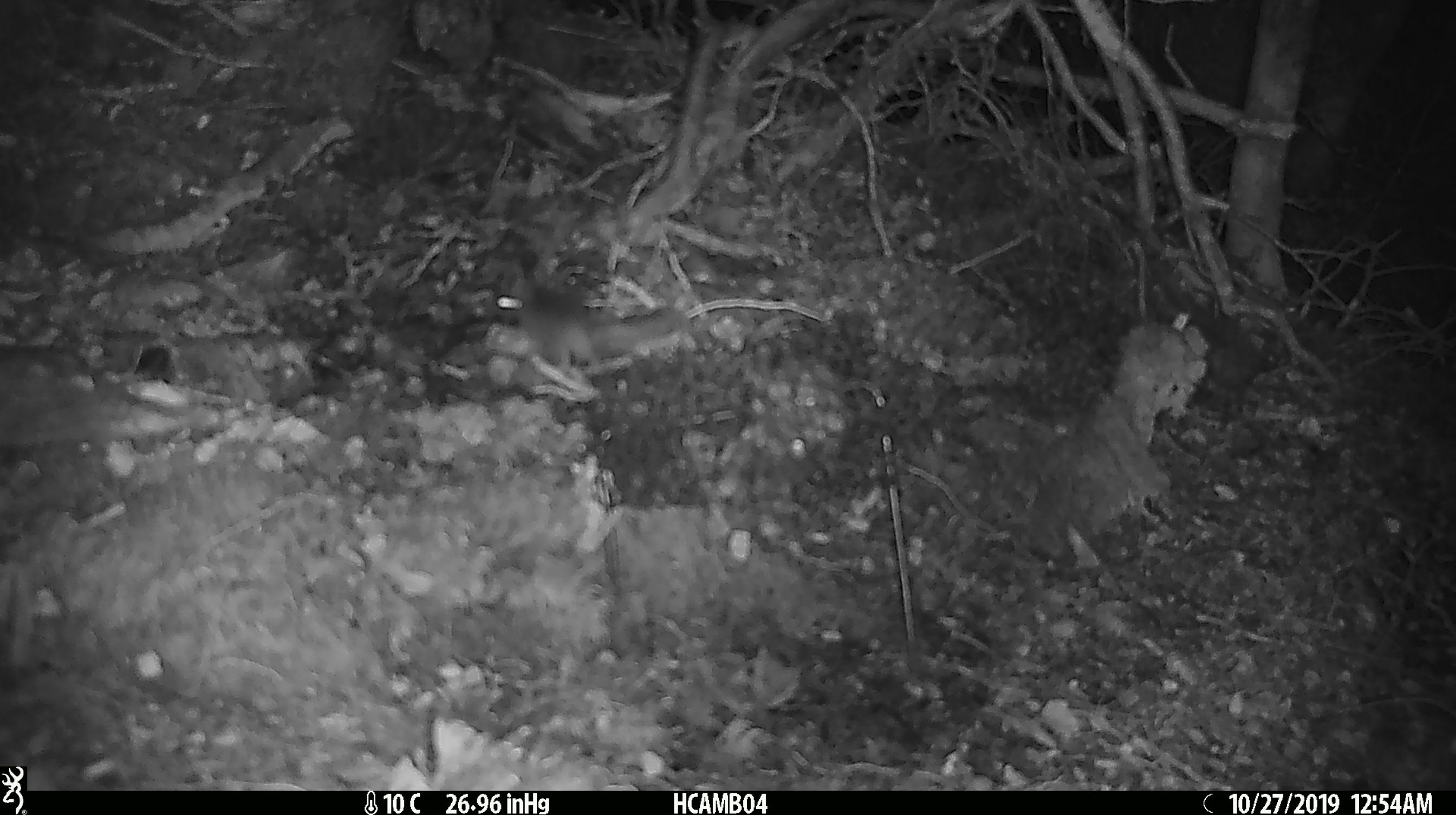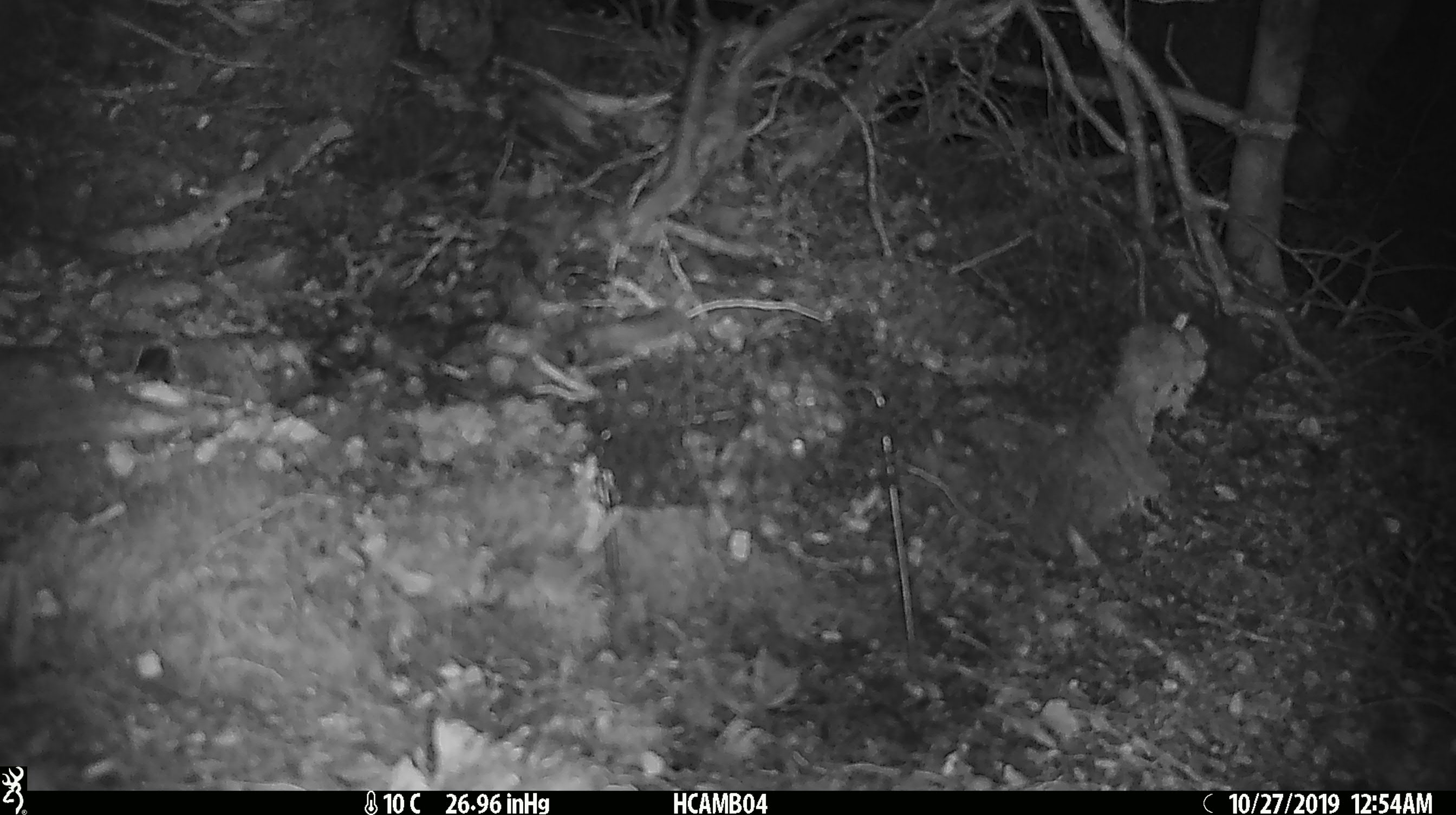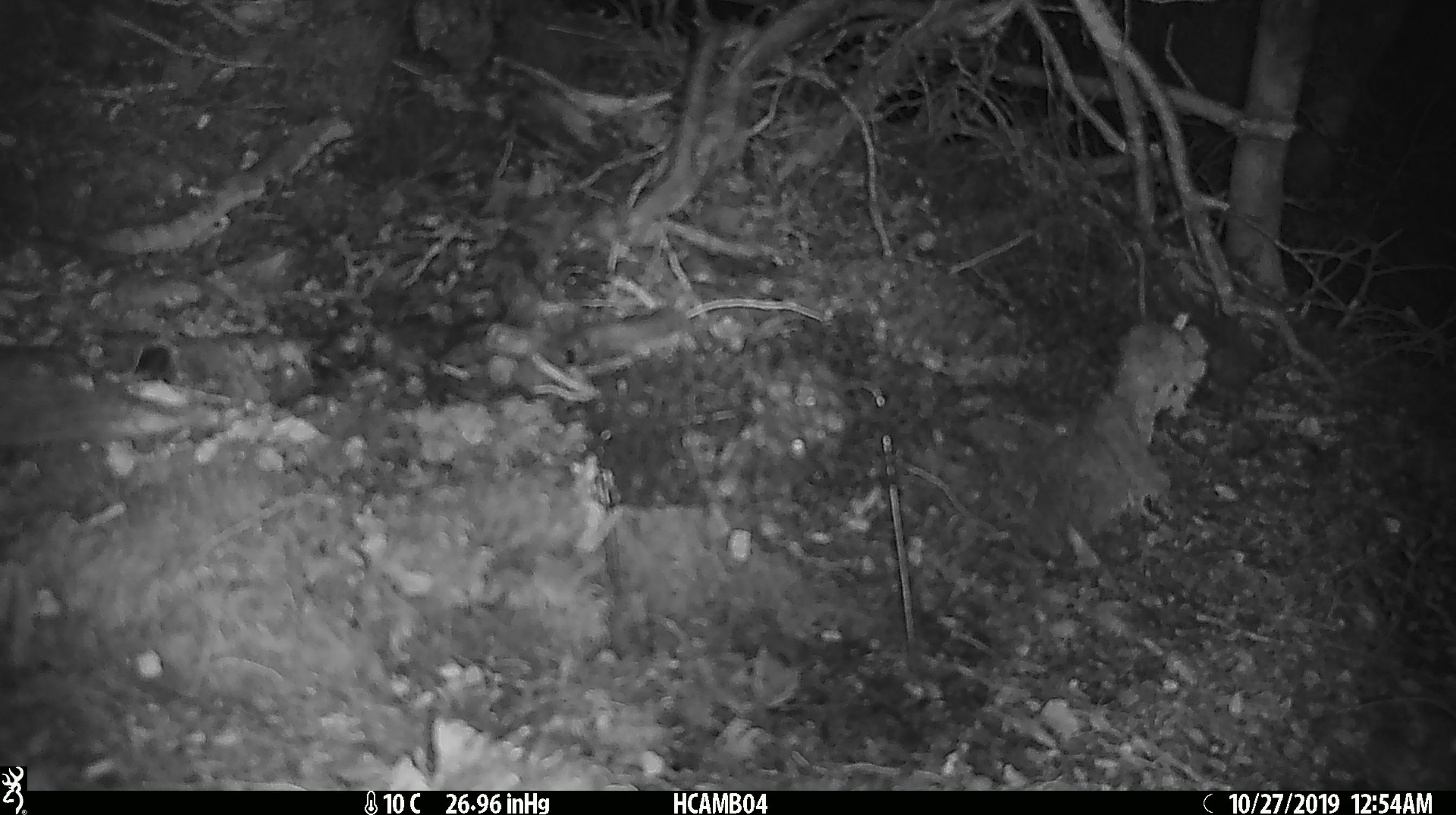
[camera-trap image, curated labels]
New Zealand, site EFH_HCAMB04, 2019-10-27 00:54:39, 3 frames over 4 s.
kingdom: Animalia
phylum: Chordata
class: Mammalia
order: Rodentia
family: Muridae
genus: Mus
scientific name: Mus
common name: mouse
Mouse (Mus).